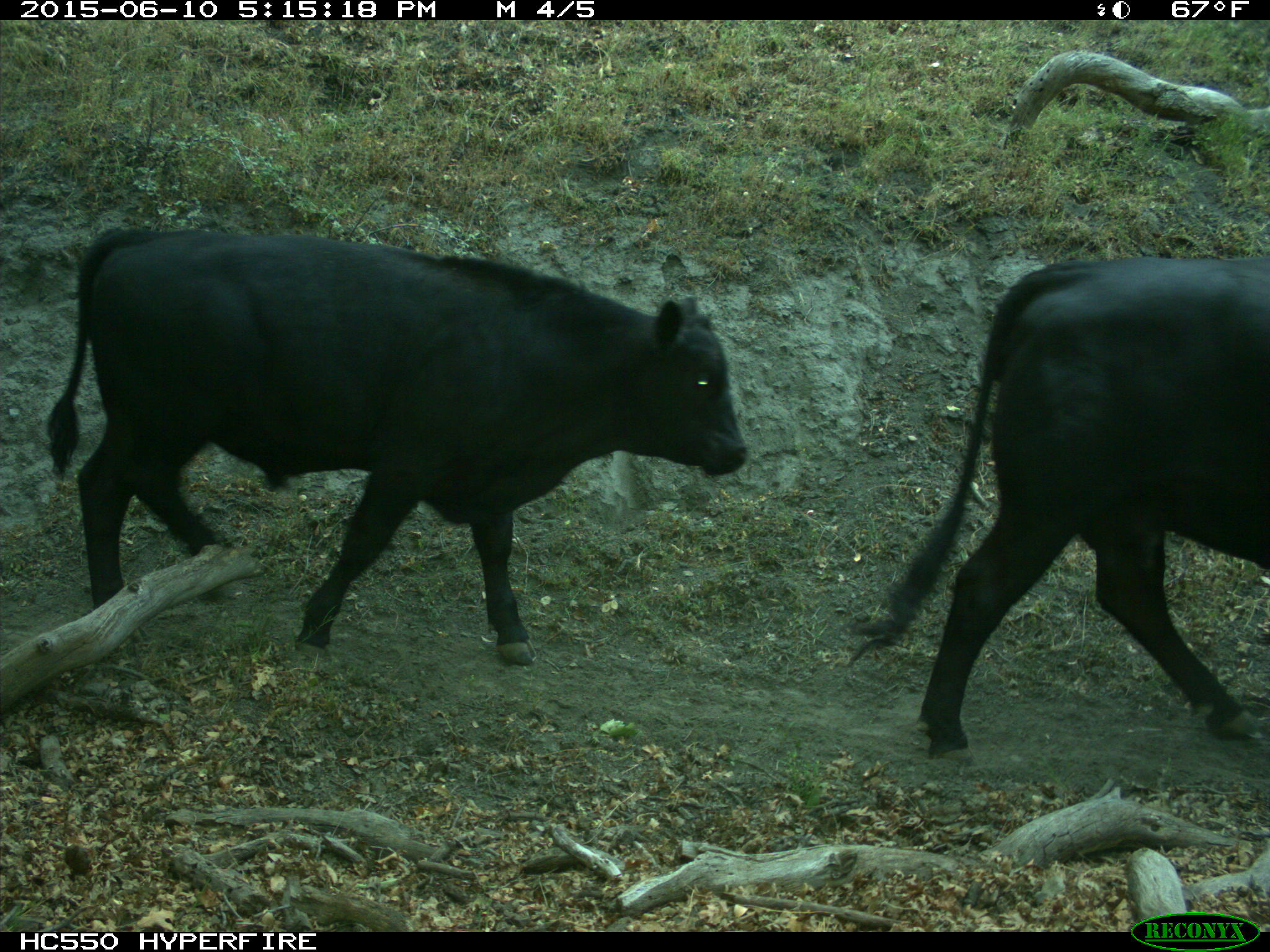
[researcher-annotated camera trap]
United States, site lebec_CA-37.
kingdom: Animalia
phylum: Chordata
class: Mammalia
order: Artiodactyla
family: Bovidae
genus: Bos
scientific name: Bos taurus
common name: domestic cow